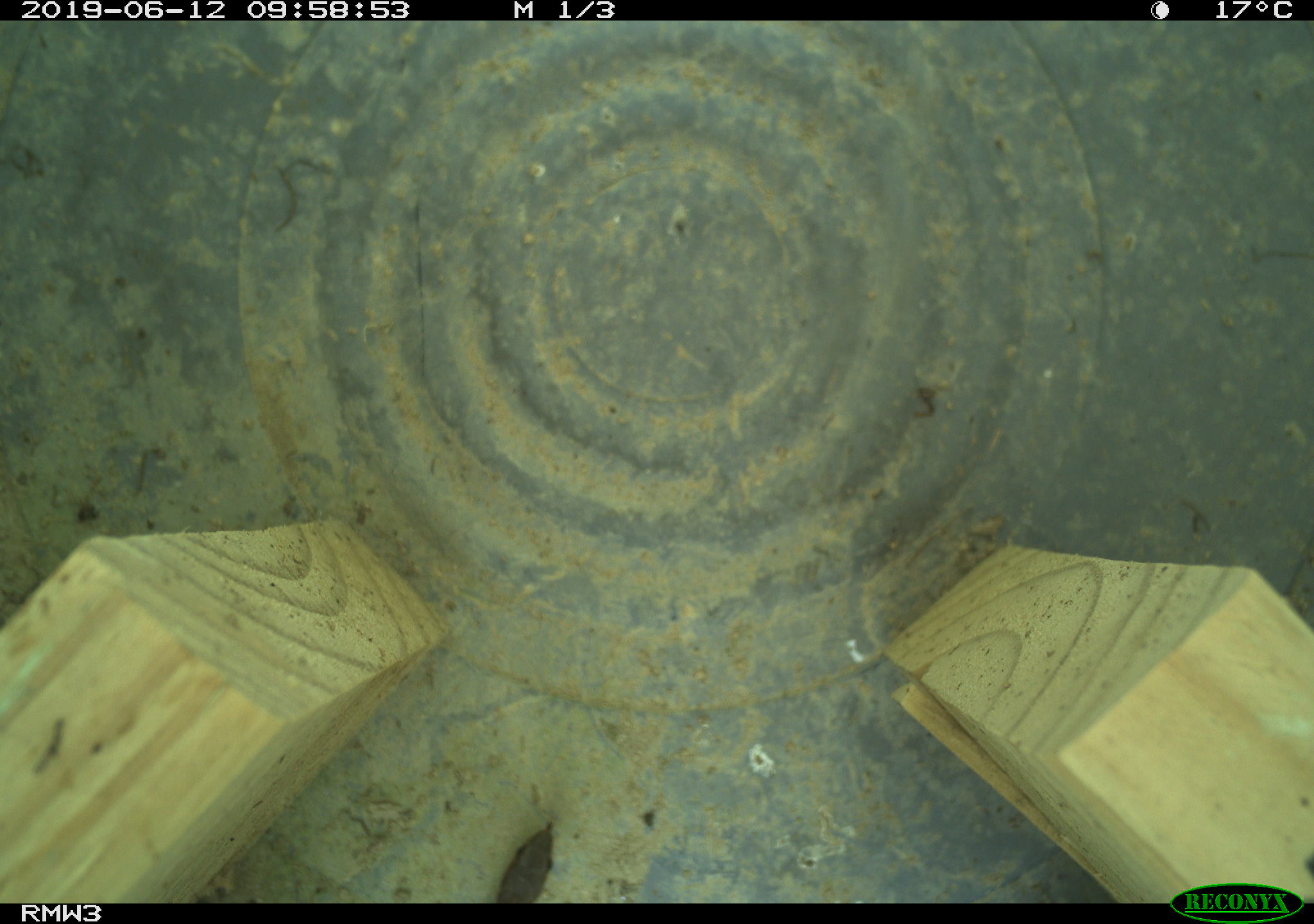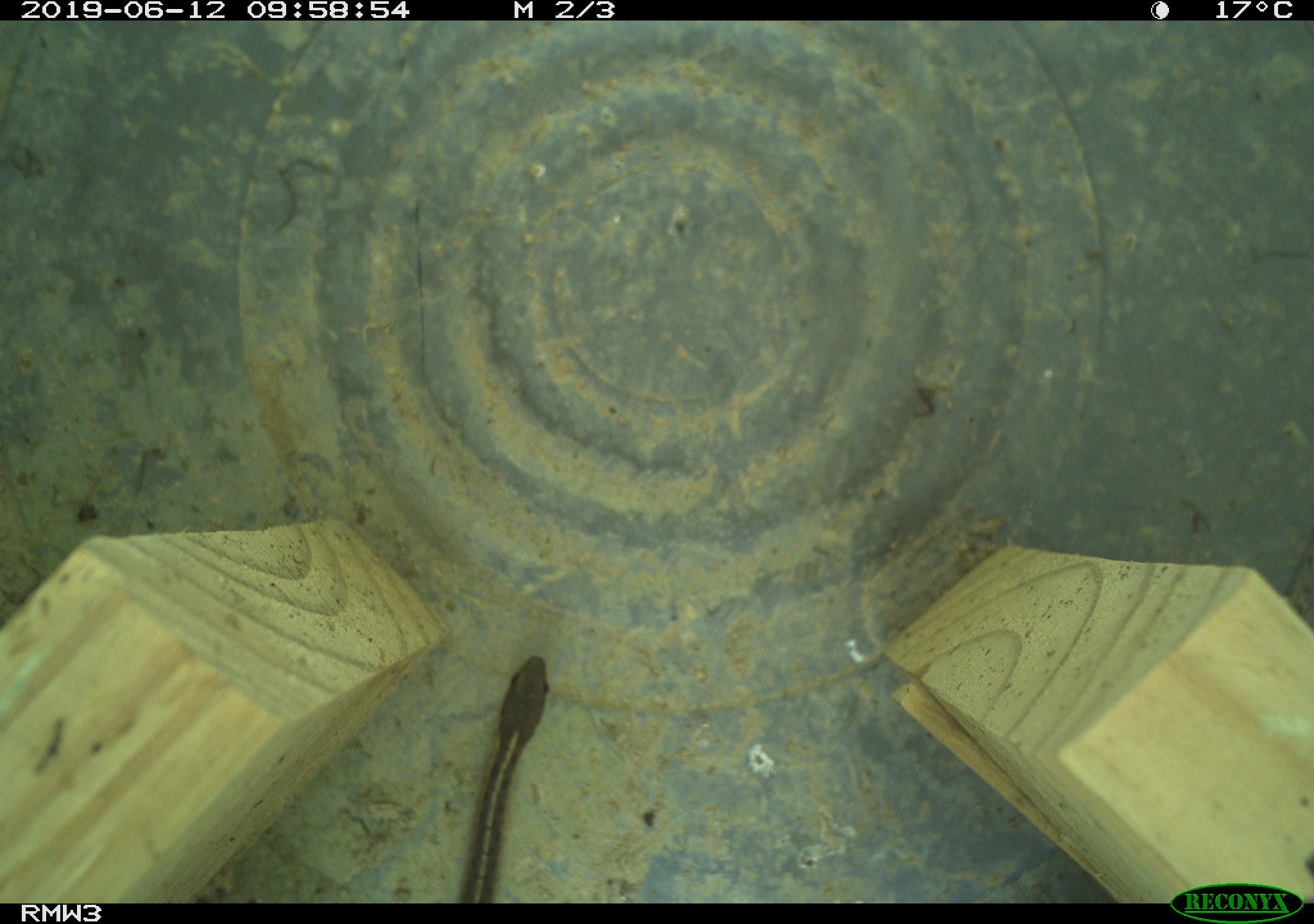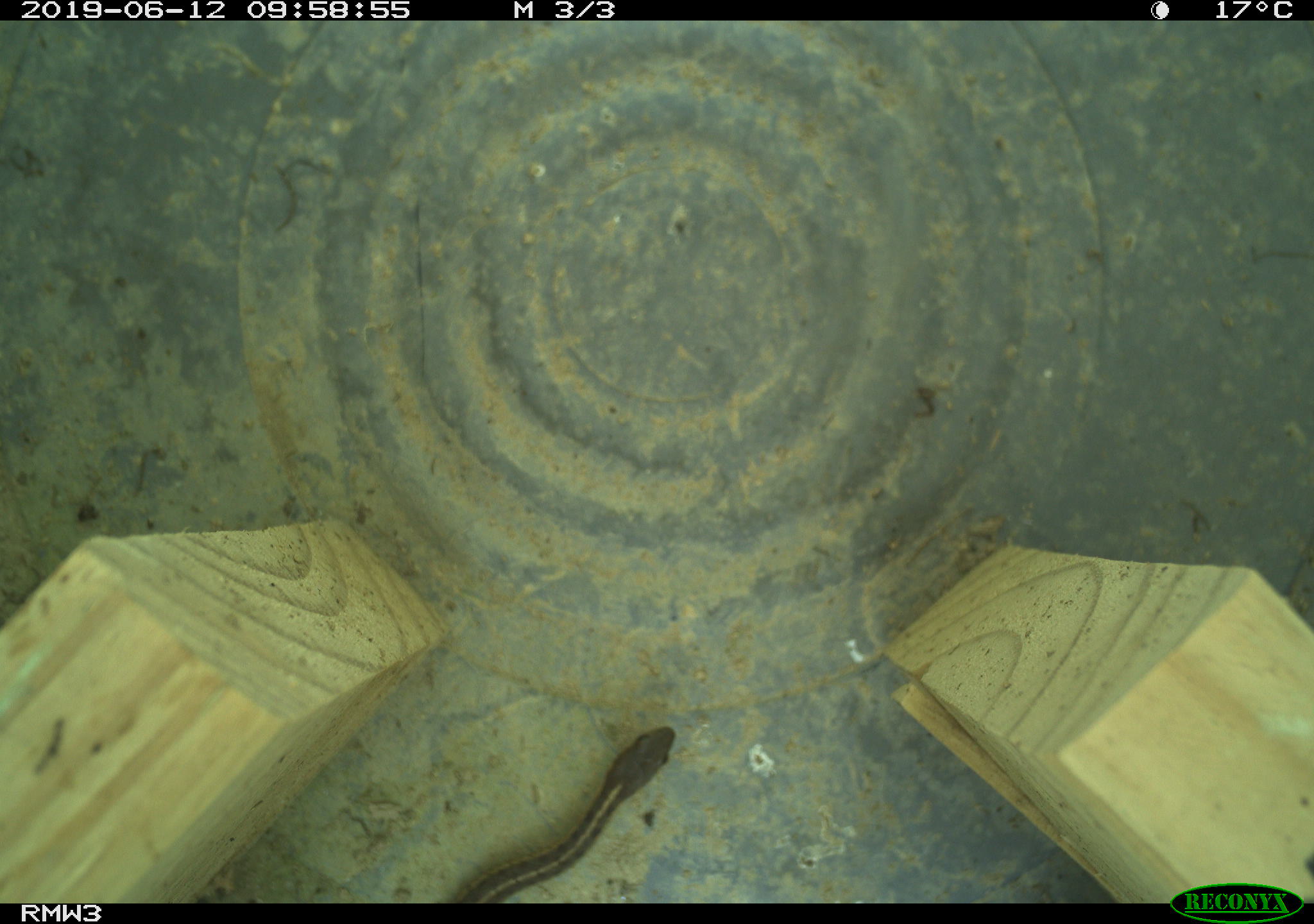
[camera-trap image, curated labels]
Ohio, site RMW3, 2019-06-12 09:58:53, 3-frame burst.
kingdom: Animalia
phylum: Chordata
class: Reptilia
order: Squamata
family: Colubridae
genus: Thamnophis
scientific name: Thamnophis sirtalis sirtalis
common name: eastern gartersnake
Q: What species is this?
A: Eastern gartersnake (Thamnophis sirtalis sirtalis).